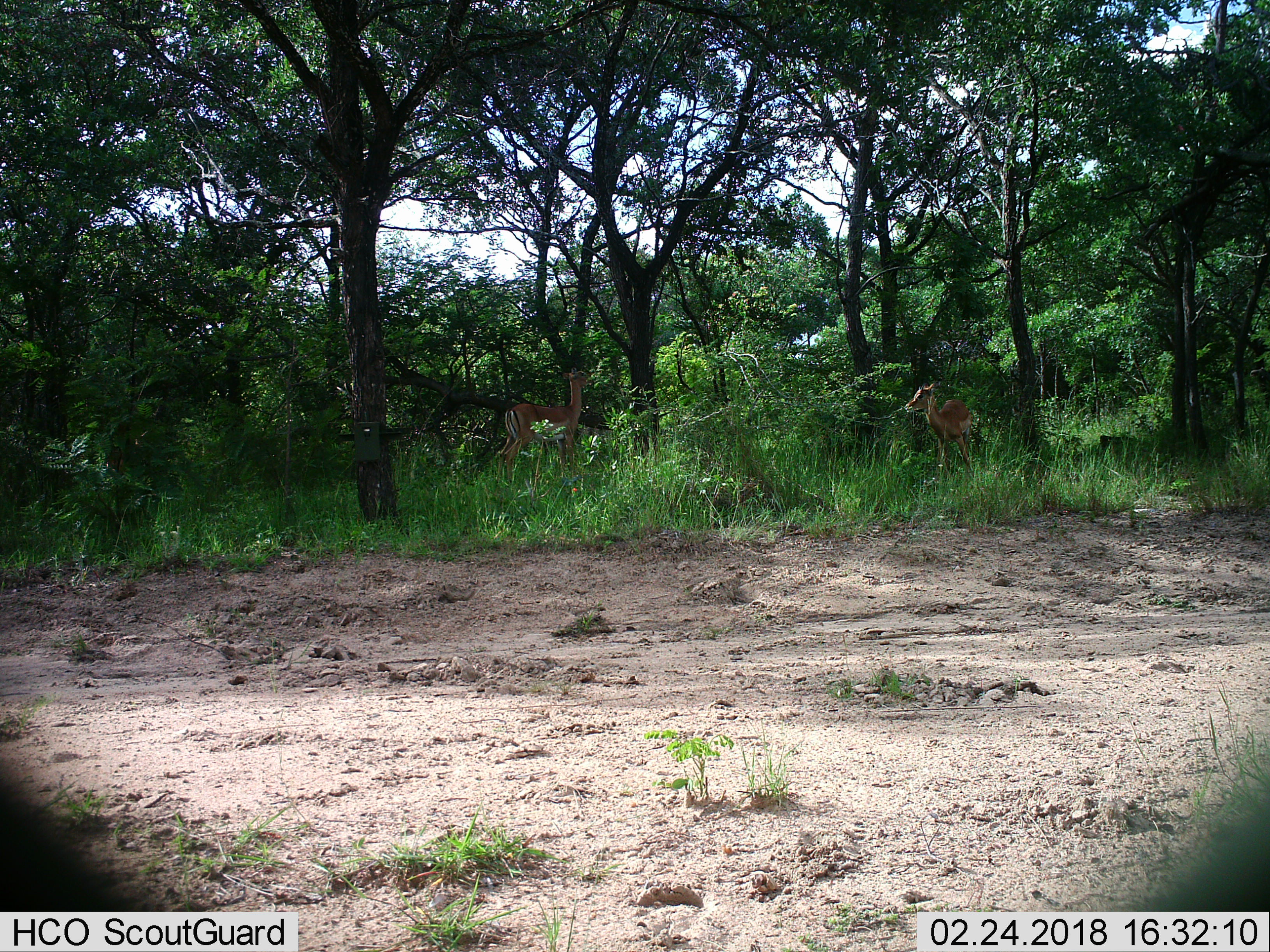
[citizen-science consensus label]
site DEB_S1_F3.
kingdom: Animalia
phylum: Chordata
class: Mammalia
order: Artiodactyla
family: Bovidae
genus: Aepyceros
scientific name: Aepyceros melampus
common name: impala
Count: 2.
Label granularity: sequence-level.